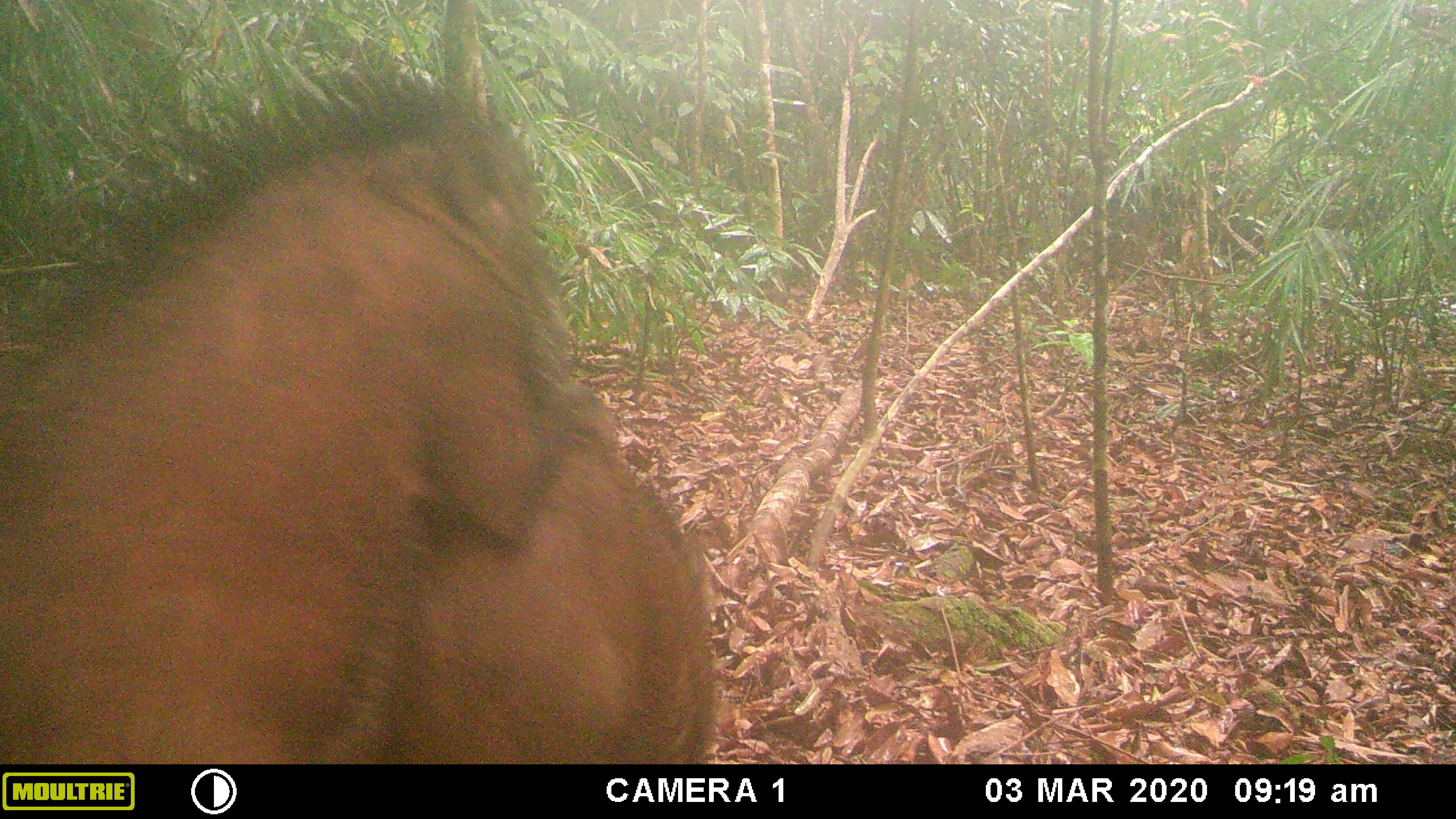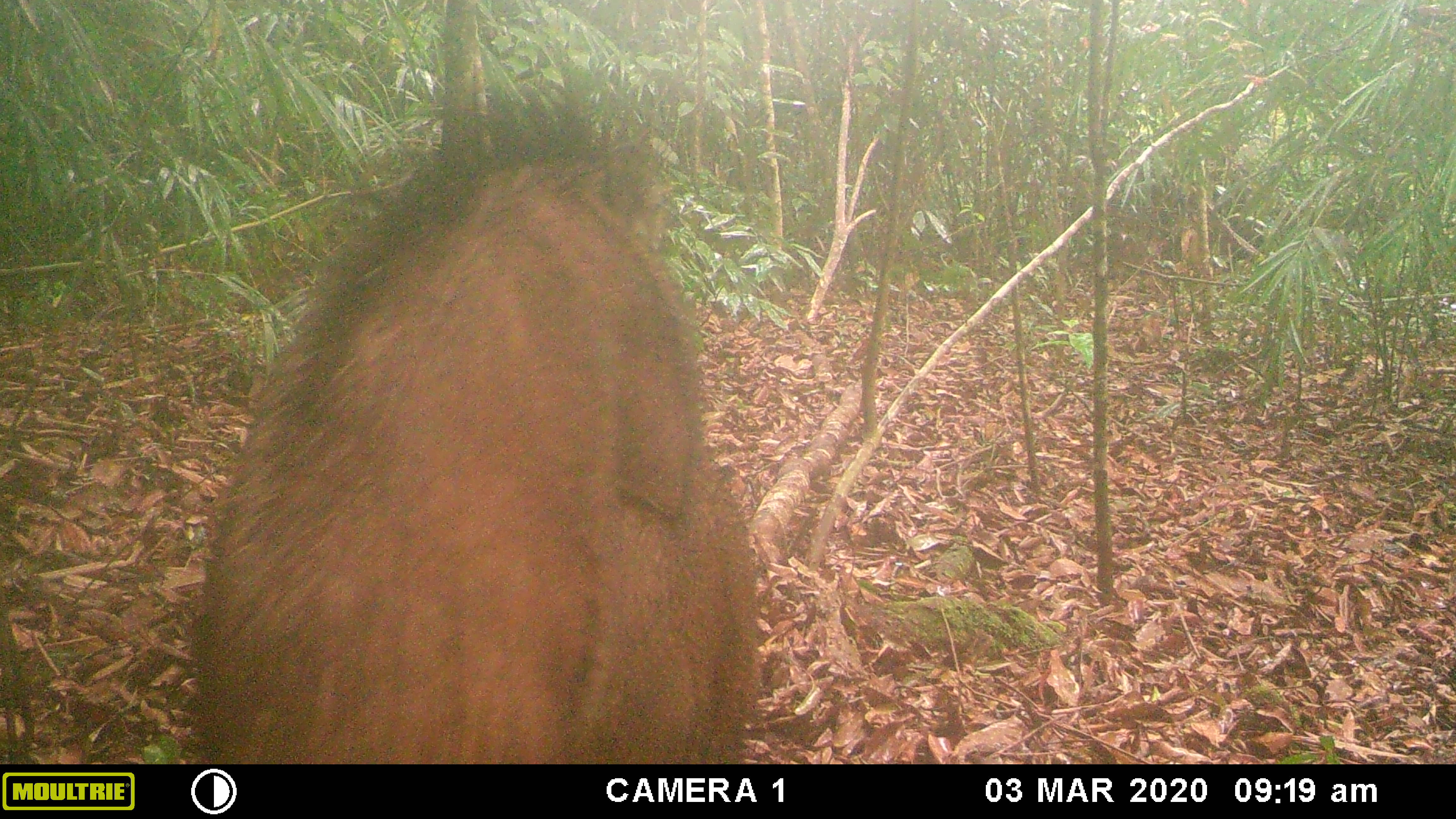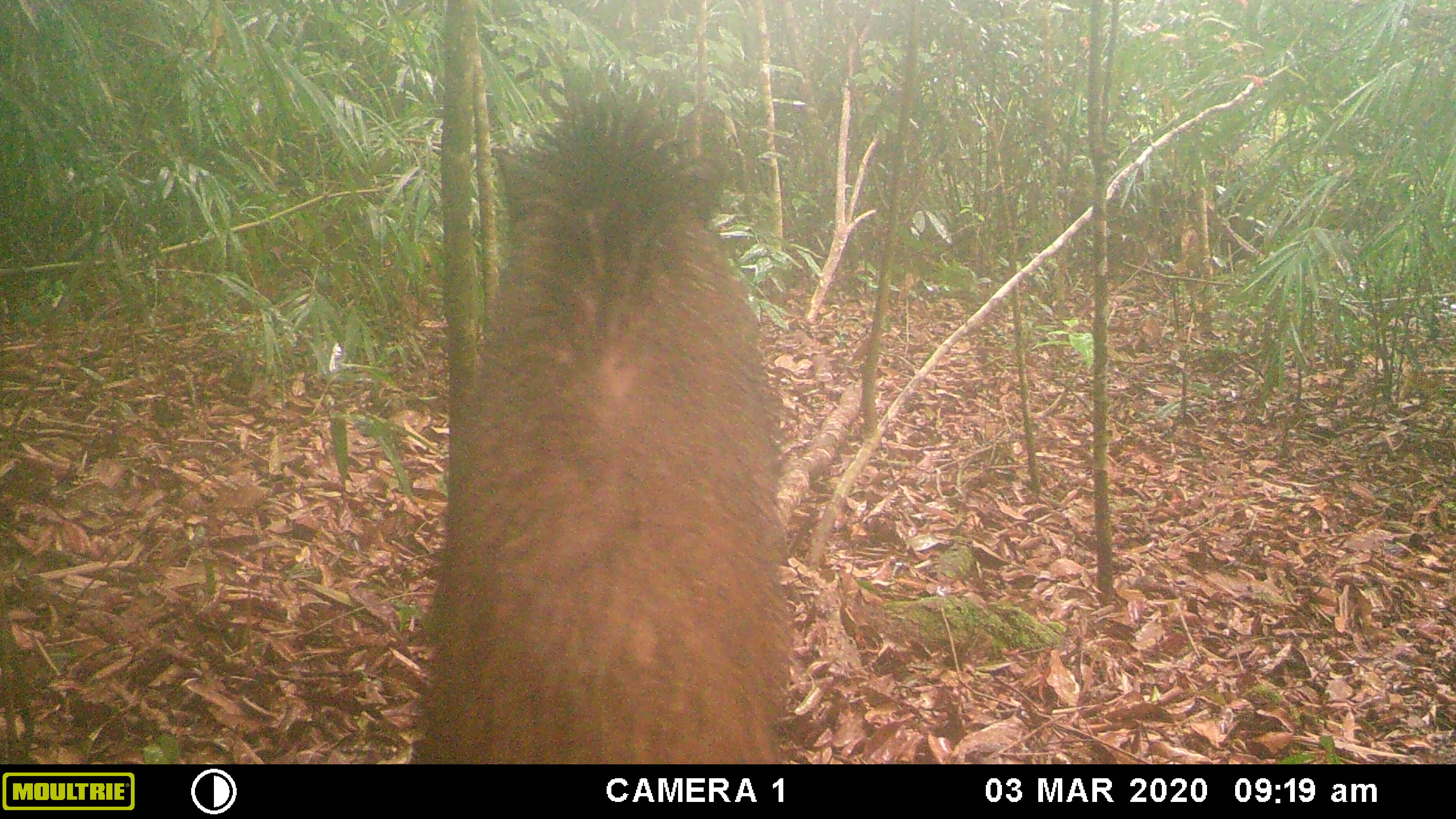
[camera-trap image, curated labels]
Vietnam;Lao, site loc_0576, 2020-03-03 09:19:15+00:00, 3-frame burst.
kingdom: Animalia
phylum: Chordata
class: Mammalia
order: Artiodactyla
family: Suidae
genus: Sus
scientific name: Sus scrofa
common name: eurasian wild pig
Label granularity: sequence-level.